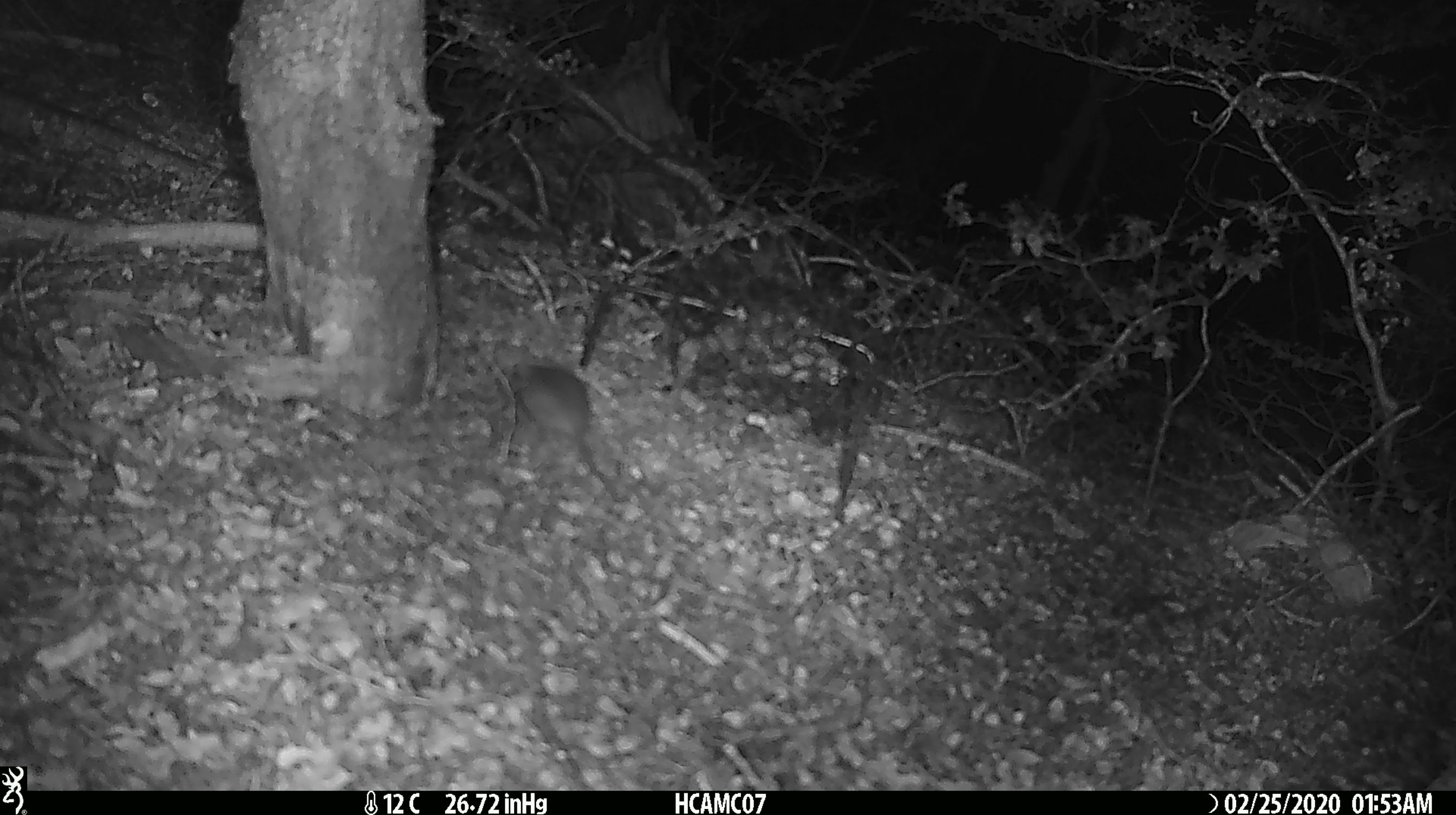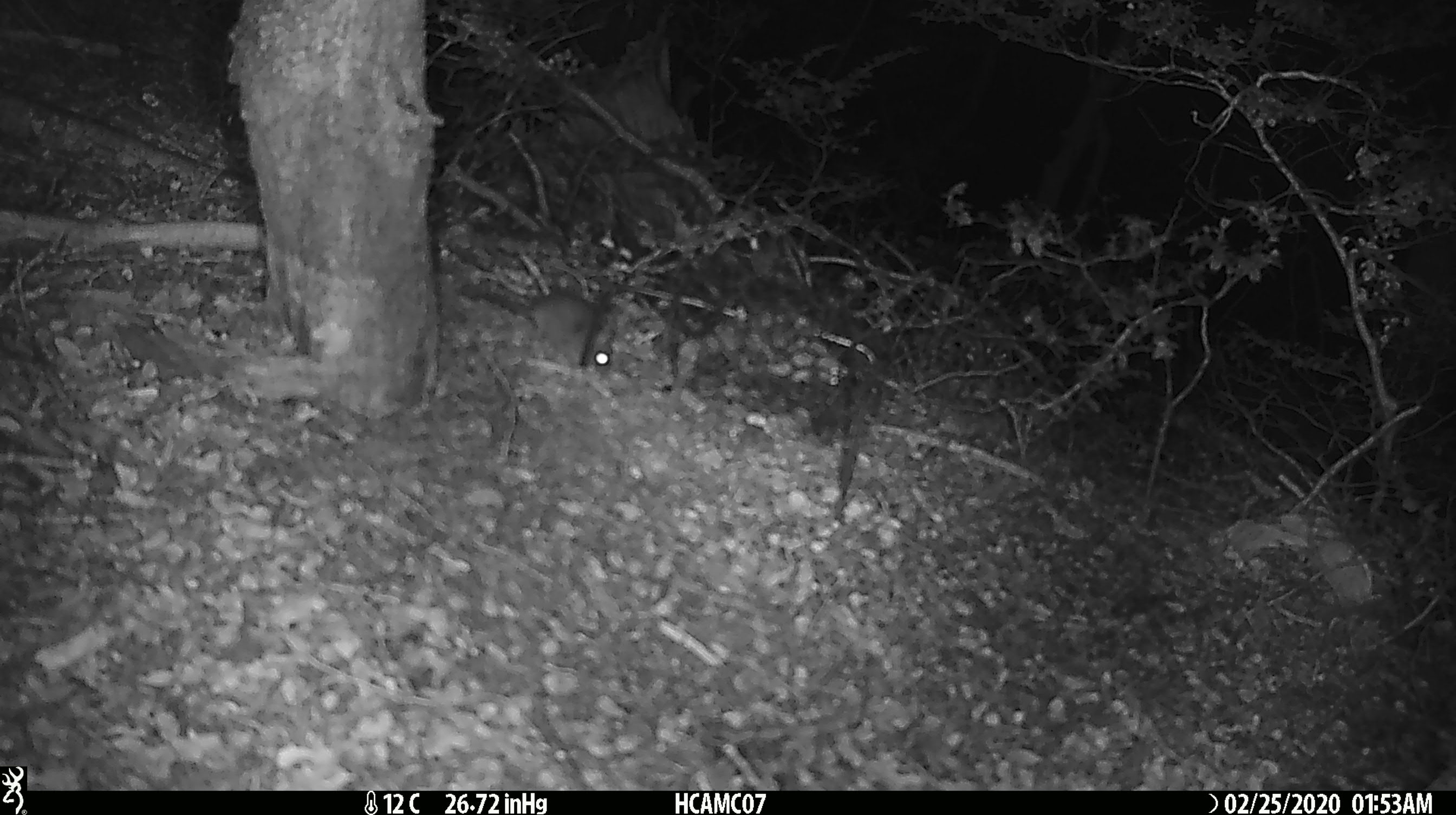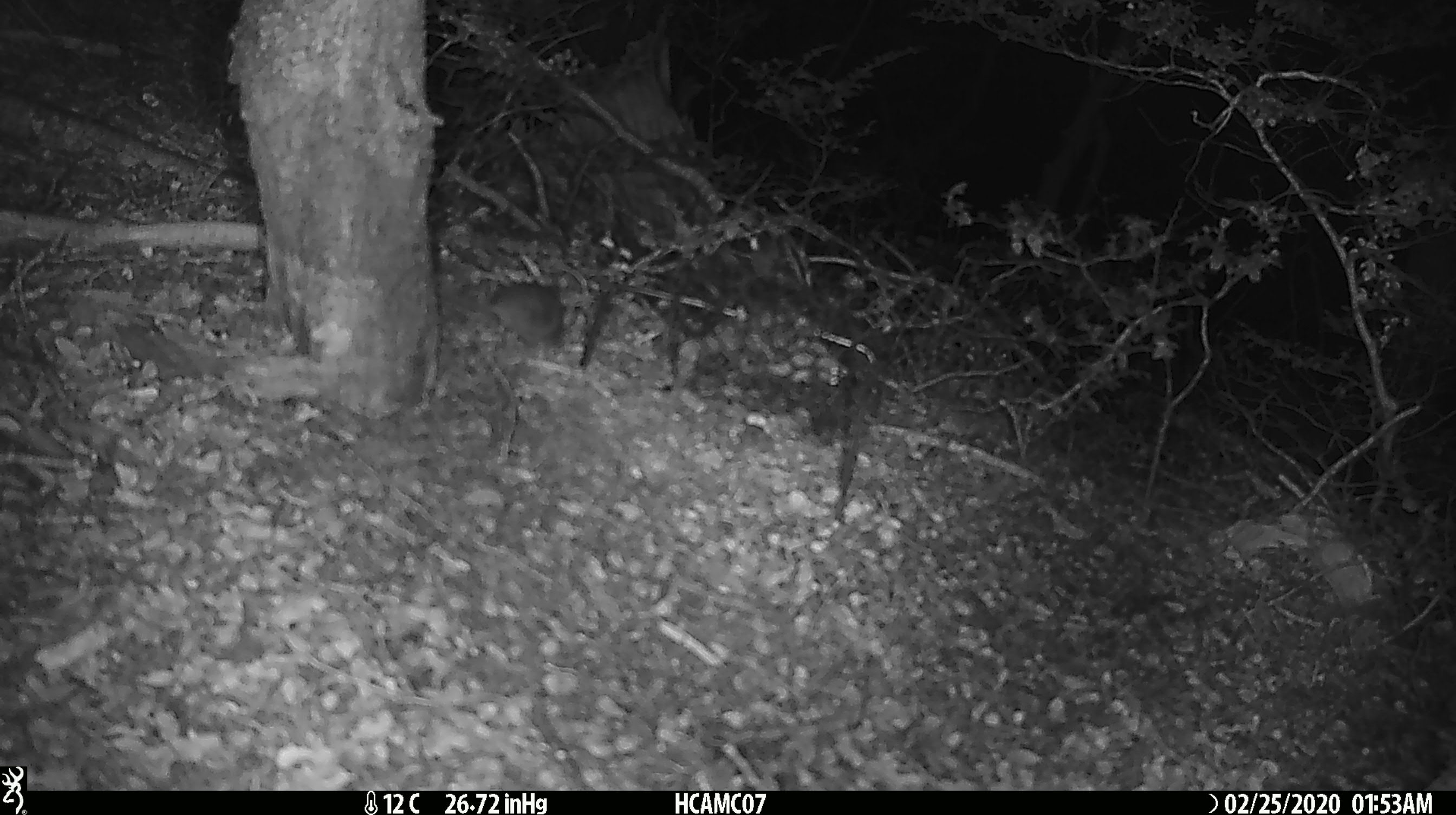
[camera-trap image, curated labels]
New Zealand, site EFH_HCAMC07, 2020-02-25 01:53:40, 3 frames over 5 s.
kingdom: Animalia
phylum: Chordata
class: Mammalia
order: Rodentia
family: Muridae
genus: Mus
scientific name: Mus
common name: mouse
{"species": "mouse (Mus)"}